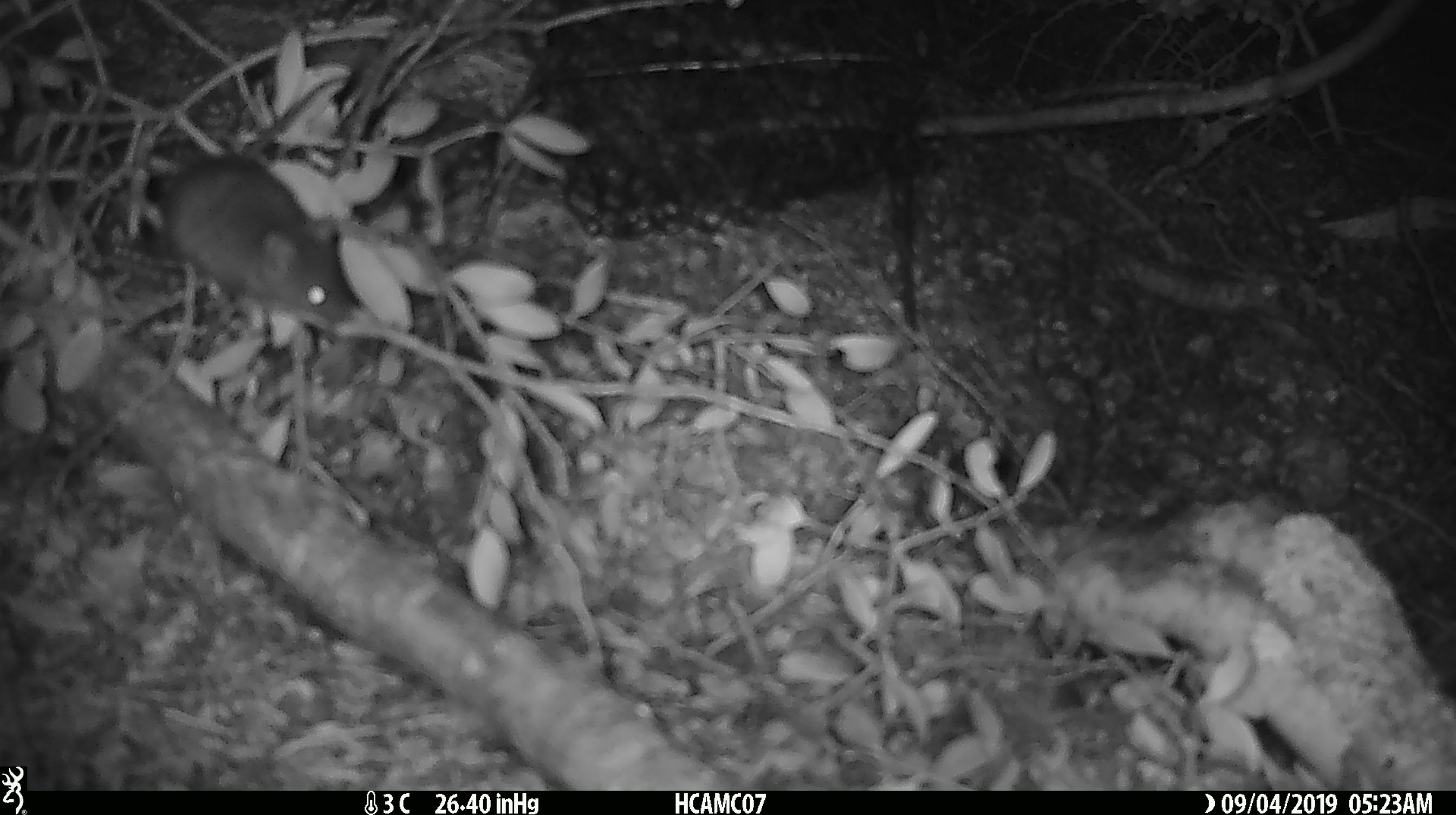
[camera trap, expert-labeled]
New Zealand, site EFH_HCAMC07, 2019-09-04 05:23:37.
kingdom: Animalia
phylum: Chordata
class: Mammalia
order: Rodentia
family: Muridae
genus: Mus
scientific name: Mus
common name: mouse